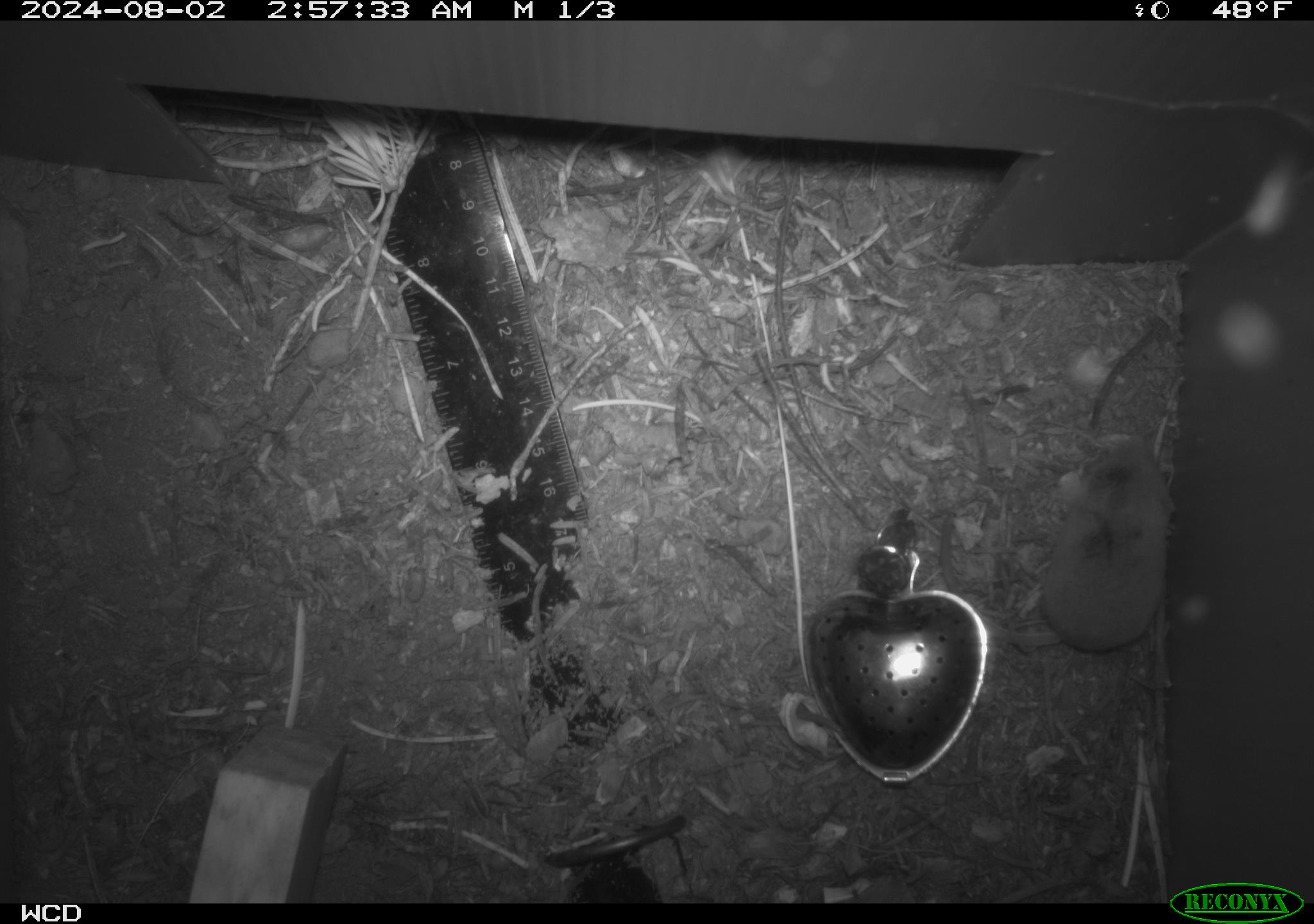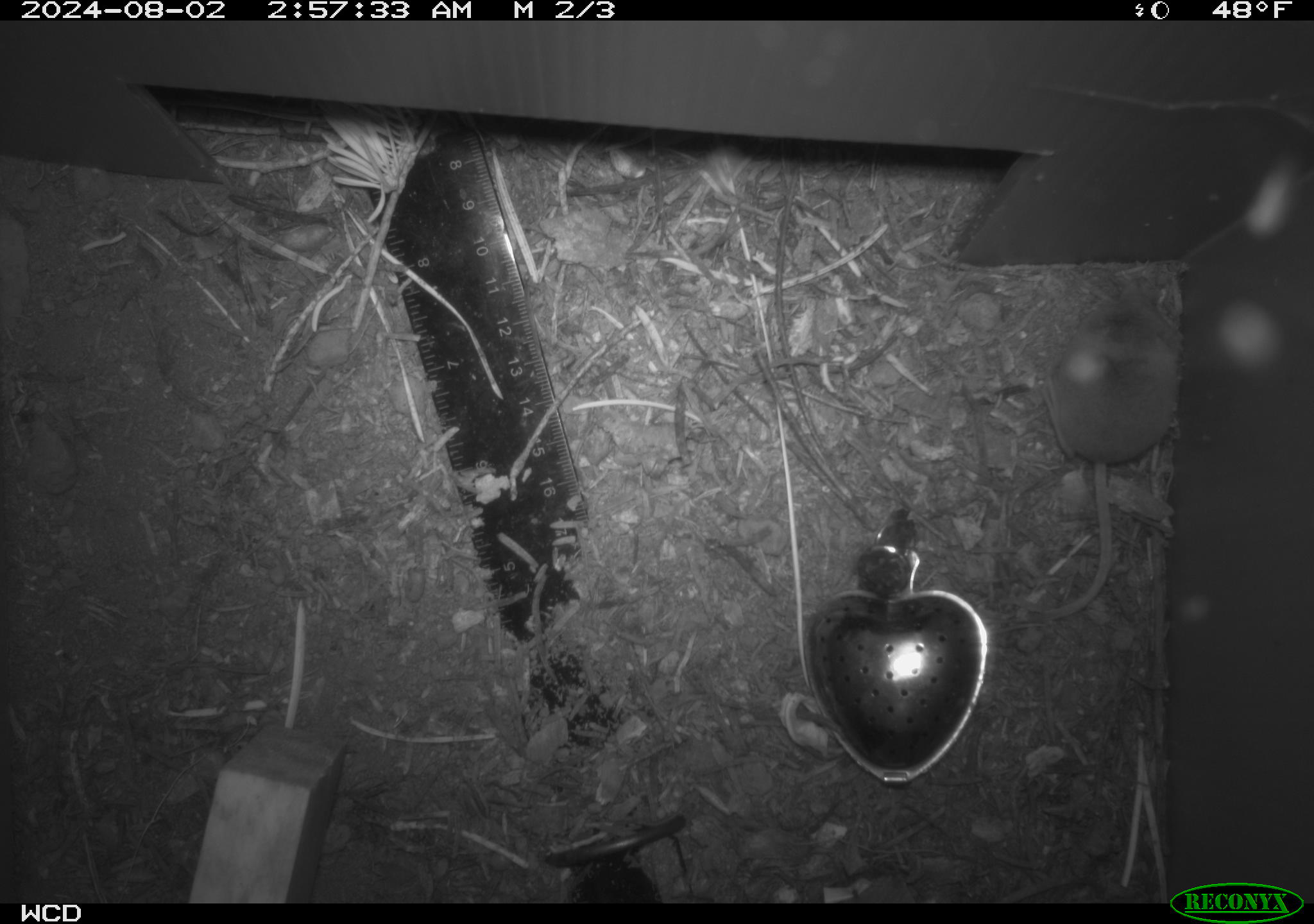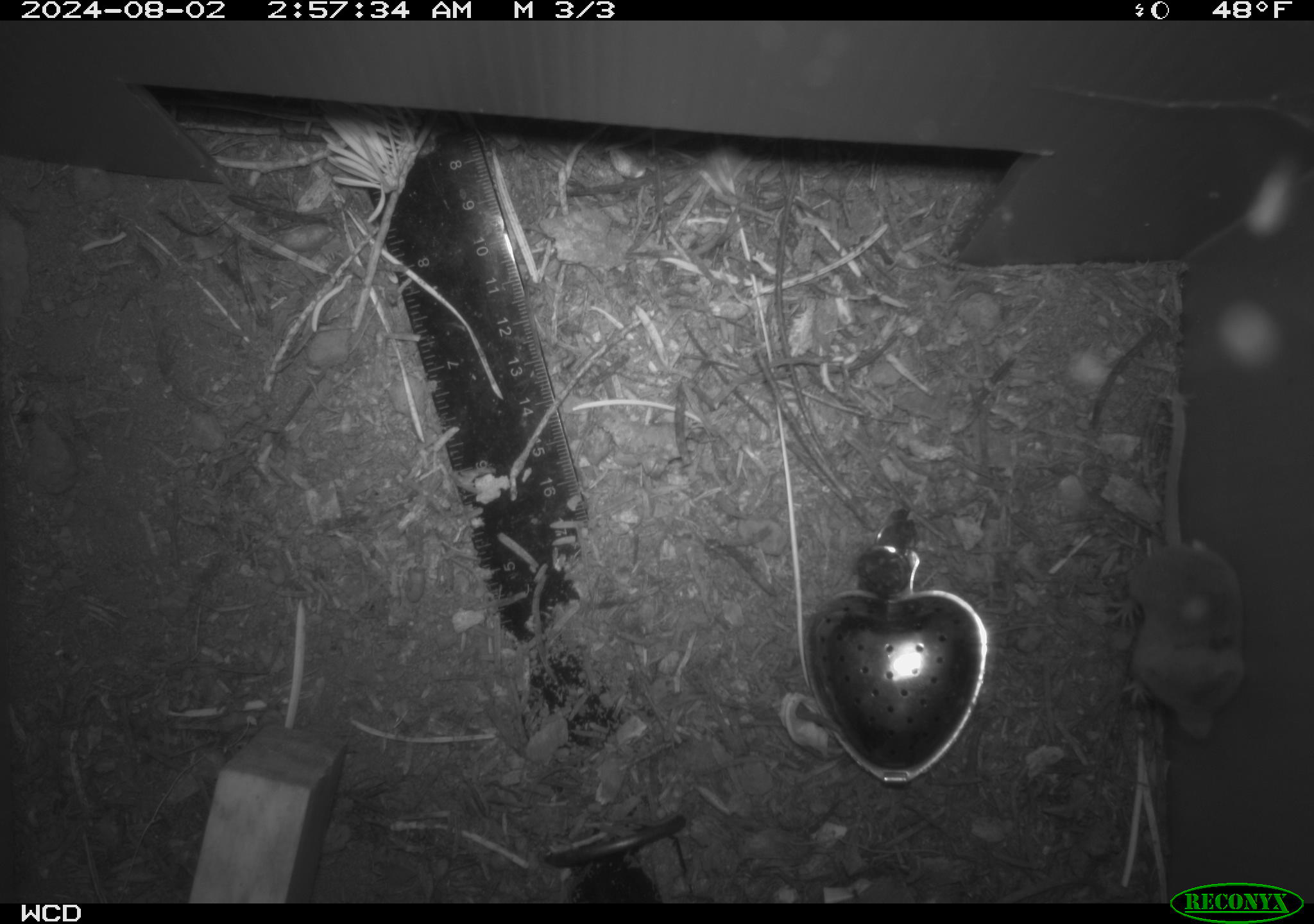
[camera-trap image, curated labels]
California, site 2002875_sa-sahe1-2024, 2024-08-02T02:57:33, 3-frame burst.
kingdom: Animalia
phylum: Chordata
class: Mammalia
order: Eulipotyphla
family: Soricidae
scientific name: Soricidae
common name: shrews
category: soricidae family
Soricidae family (shrews) (Soricidae).